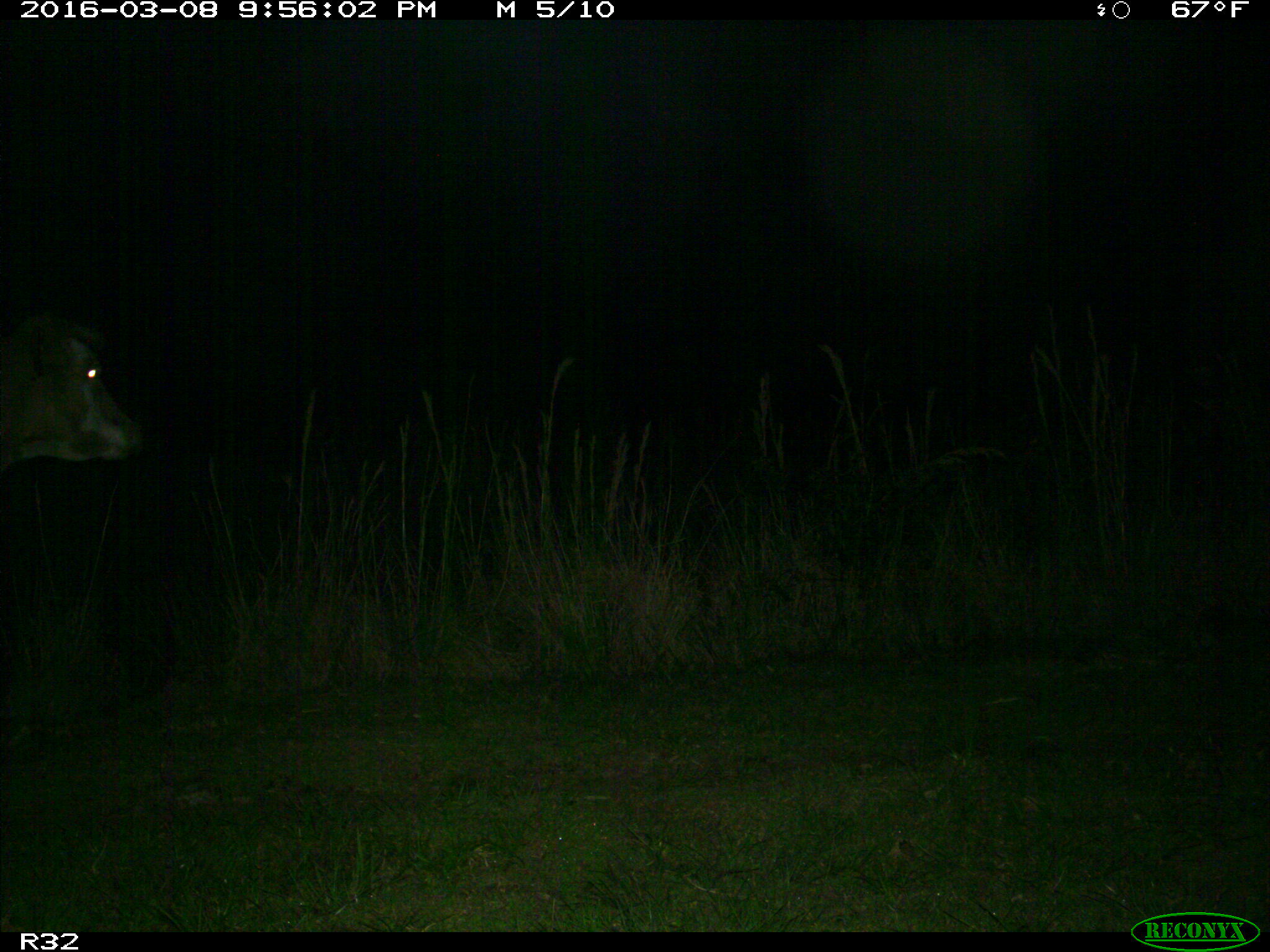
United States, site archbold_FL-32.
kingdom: Animalia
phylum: Chordata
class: Mammalia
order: Artiodactyla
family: Bovidae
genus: Bos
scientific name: Bos taurus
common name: domestic cow